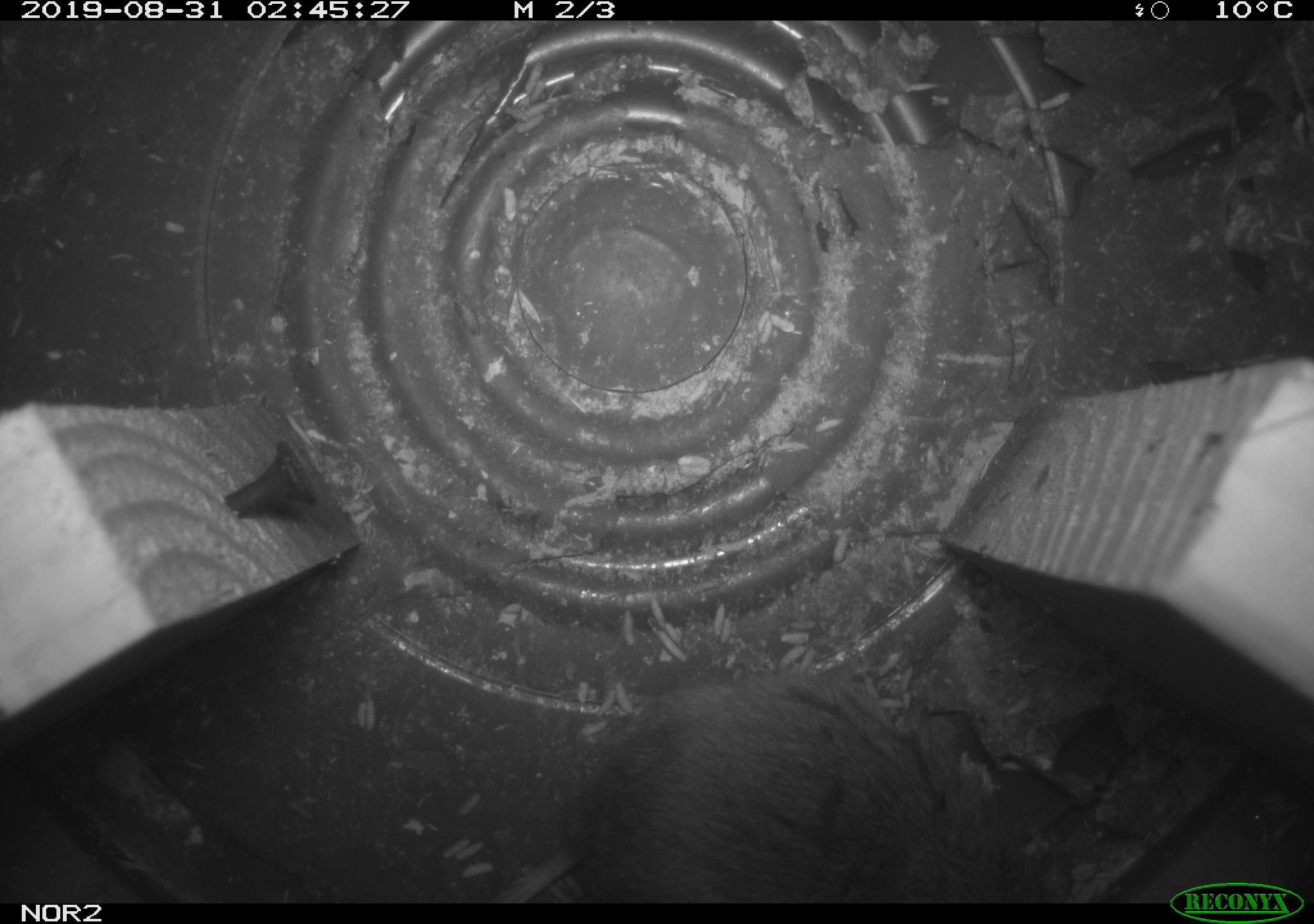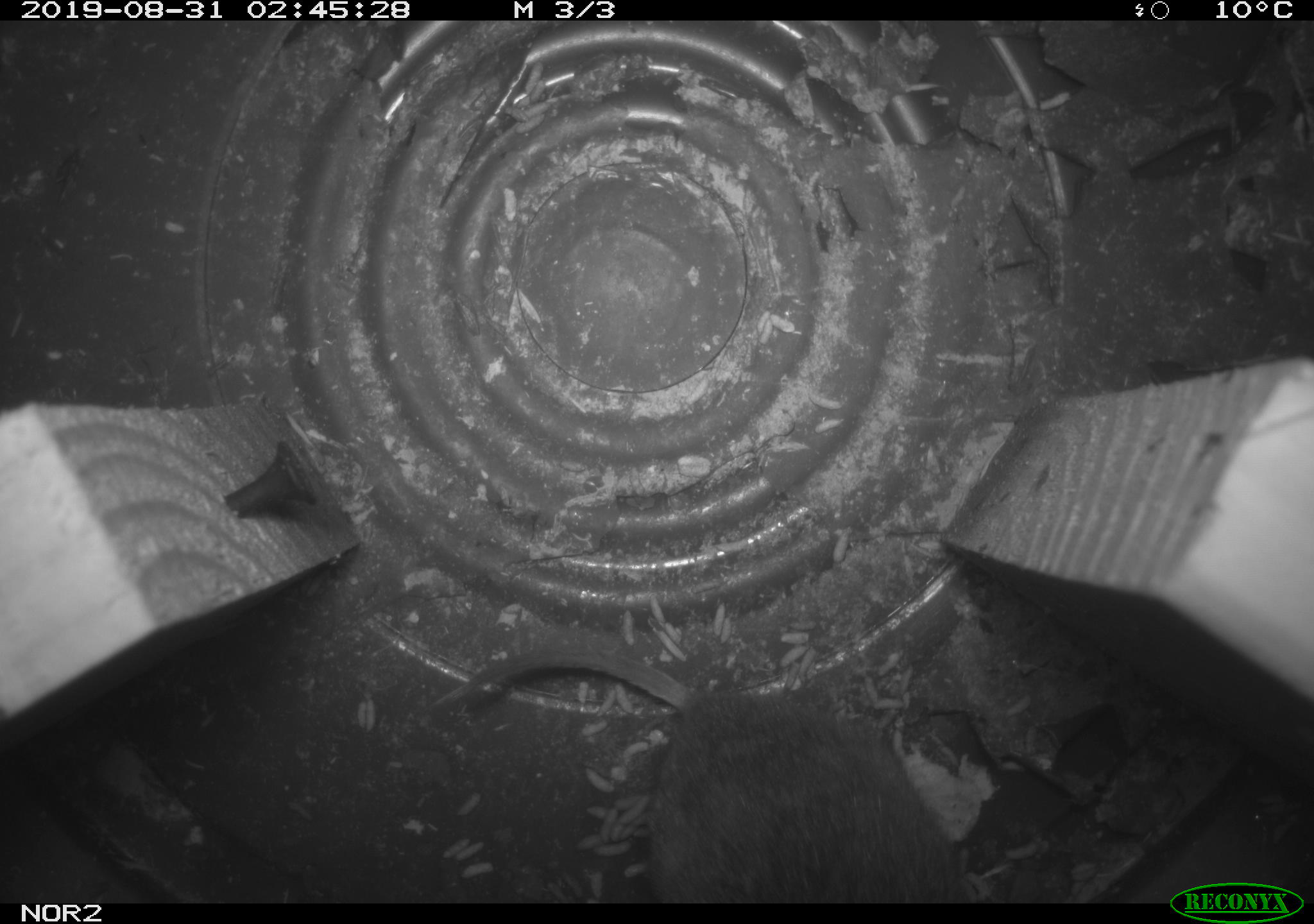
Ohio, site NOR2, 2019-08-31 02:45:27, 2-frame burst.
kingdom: Animalia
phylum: Chordata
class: Mammalia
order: Rodentia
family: Cricetidae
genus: Microtus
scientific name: Microtus pennsylvanicus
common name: meadow vole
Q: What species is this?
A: Meadow vole (Microtus pennsylvanicus).